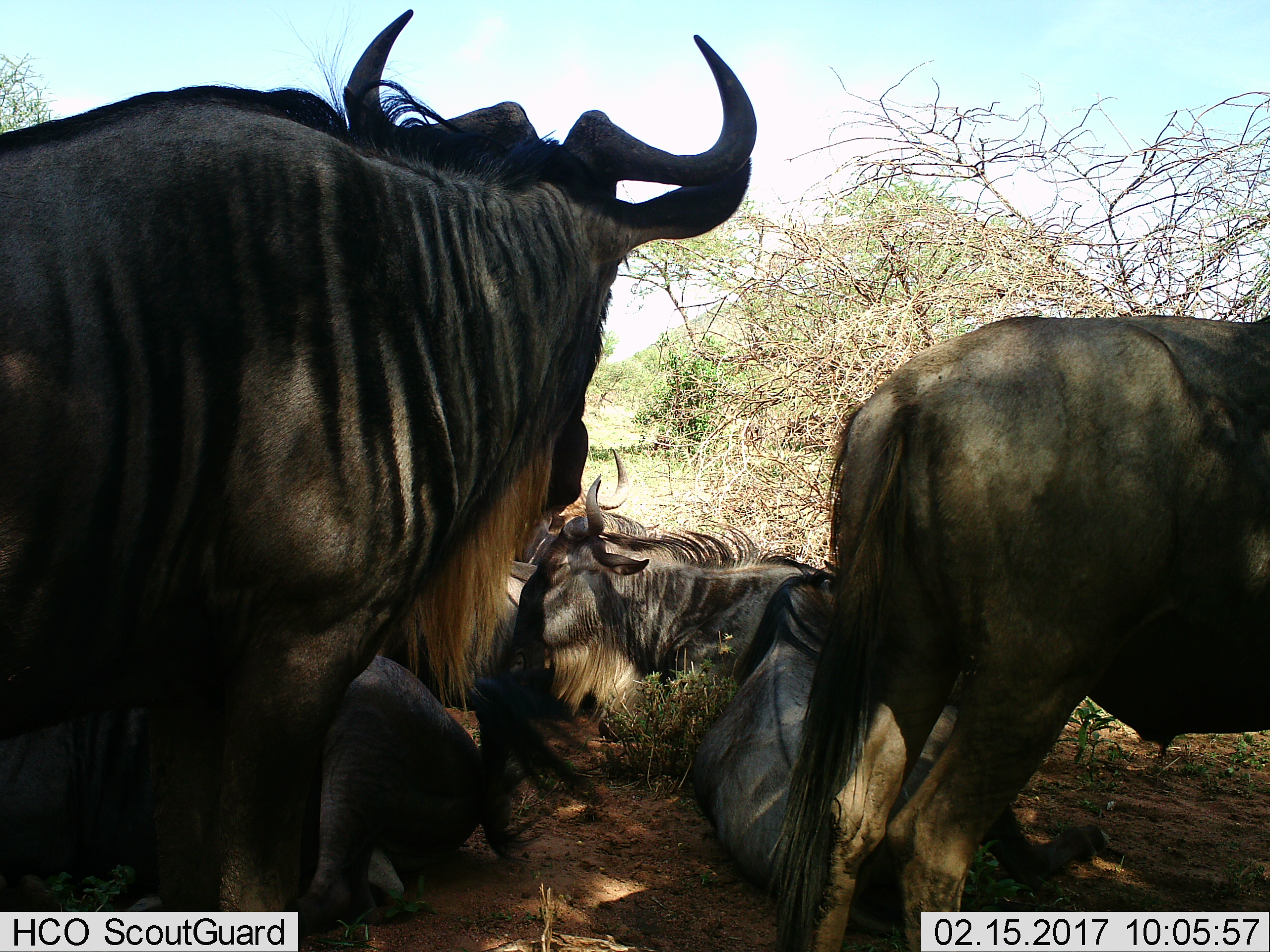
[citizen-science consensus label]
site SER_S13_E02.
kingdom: Animalia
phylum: Chordata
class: Mammalia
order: Artiodactyla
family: Bovidae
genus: Connochaetes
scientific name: Connochaetes taurinus taurinus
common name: blue wildebeest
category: wildebeestblue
Wildebeestblue (blue wildebeest) (Connochaetes taurinus taurinus), count 7. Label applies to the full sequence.